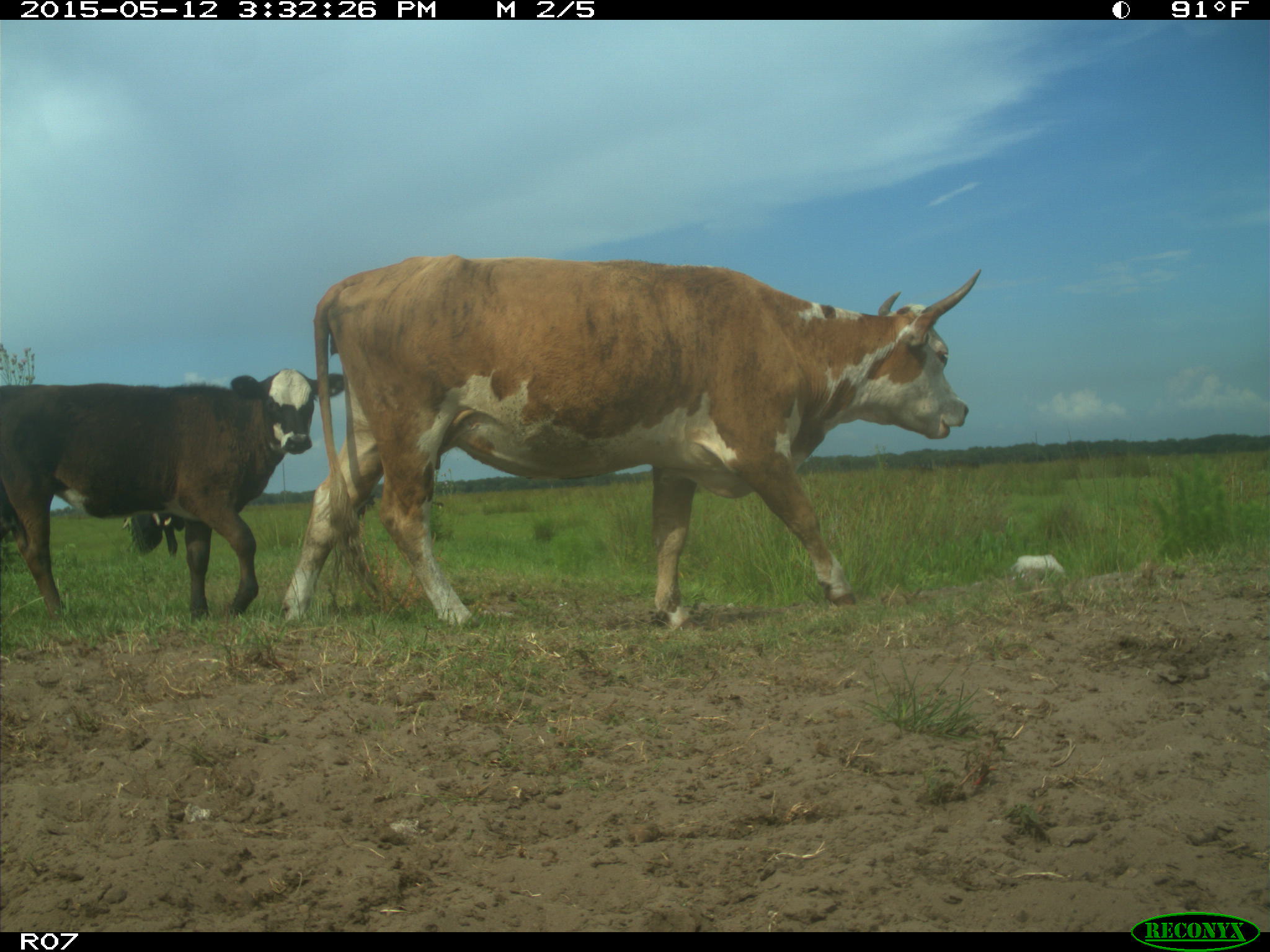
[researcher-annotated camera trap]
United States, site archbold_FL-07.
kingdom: Animalia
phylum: Chordata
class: Mammalia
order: Artiodactyla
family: Bovidae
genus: Bos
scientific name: Bos taurus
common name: domestic cow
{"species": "Bos taurus (domestic cow)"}